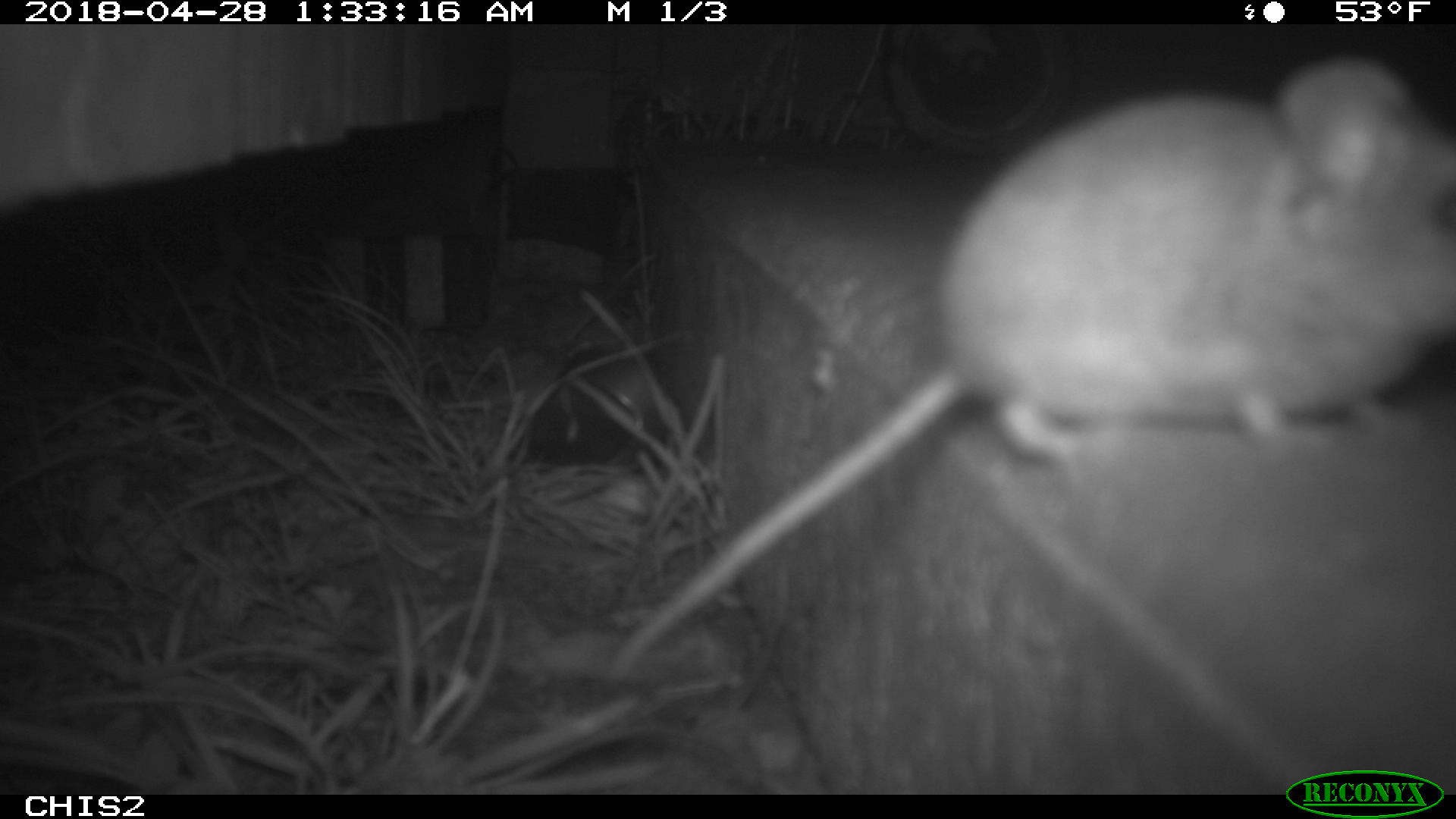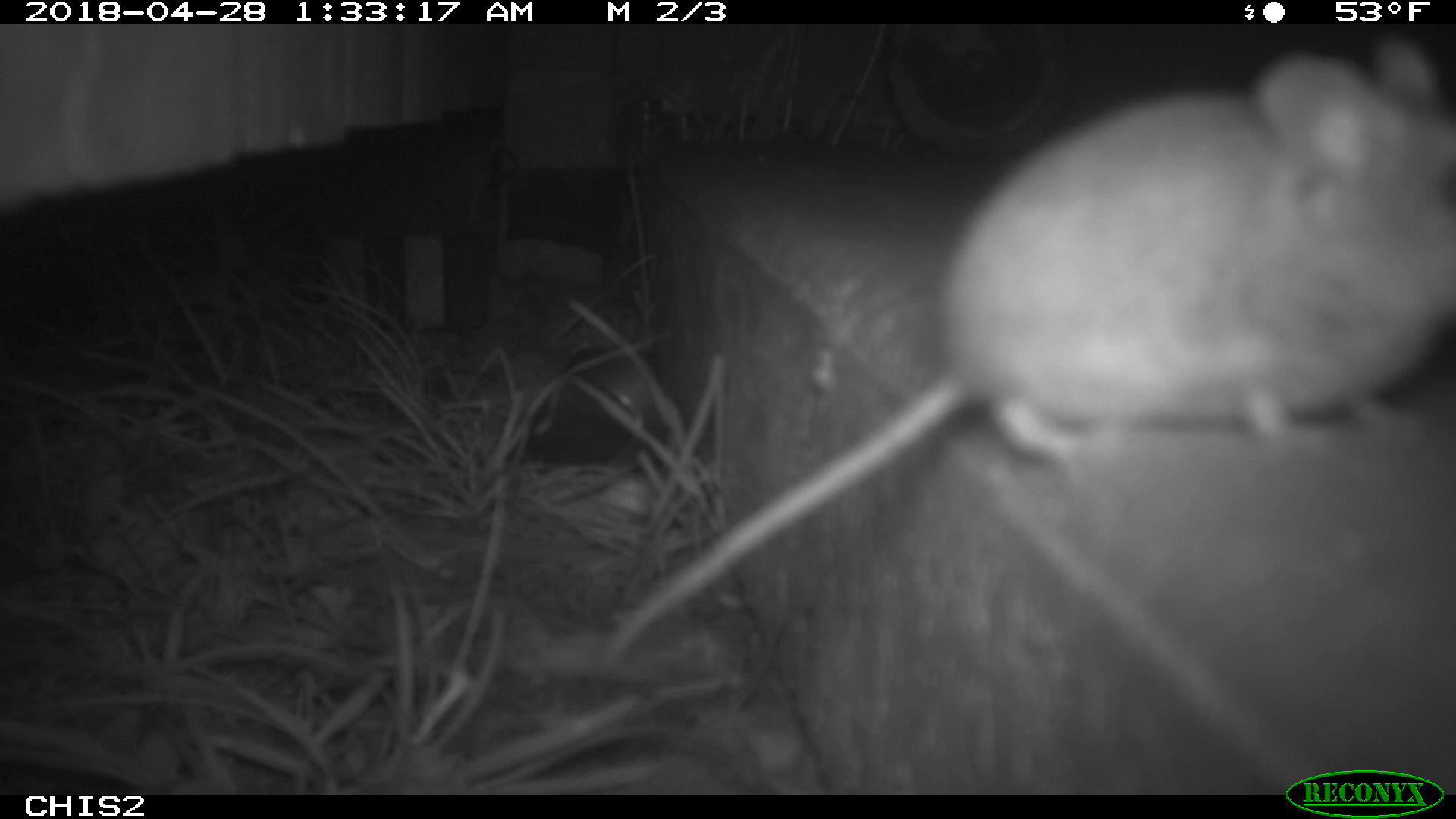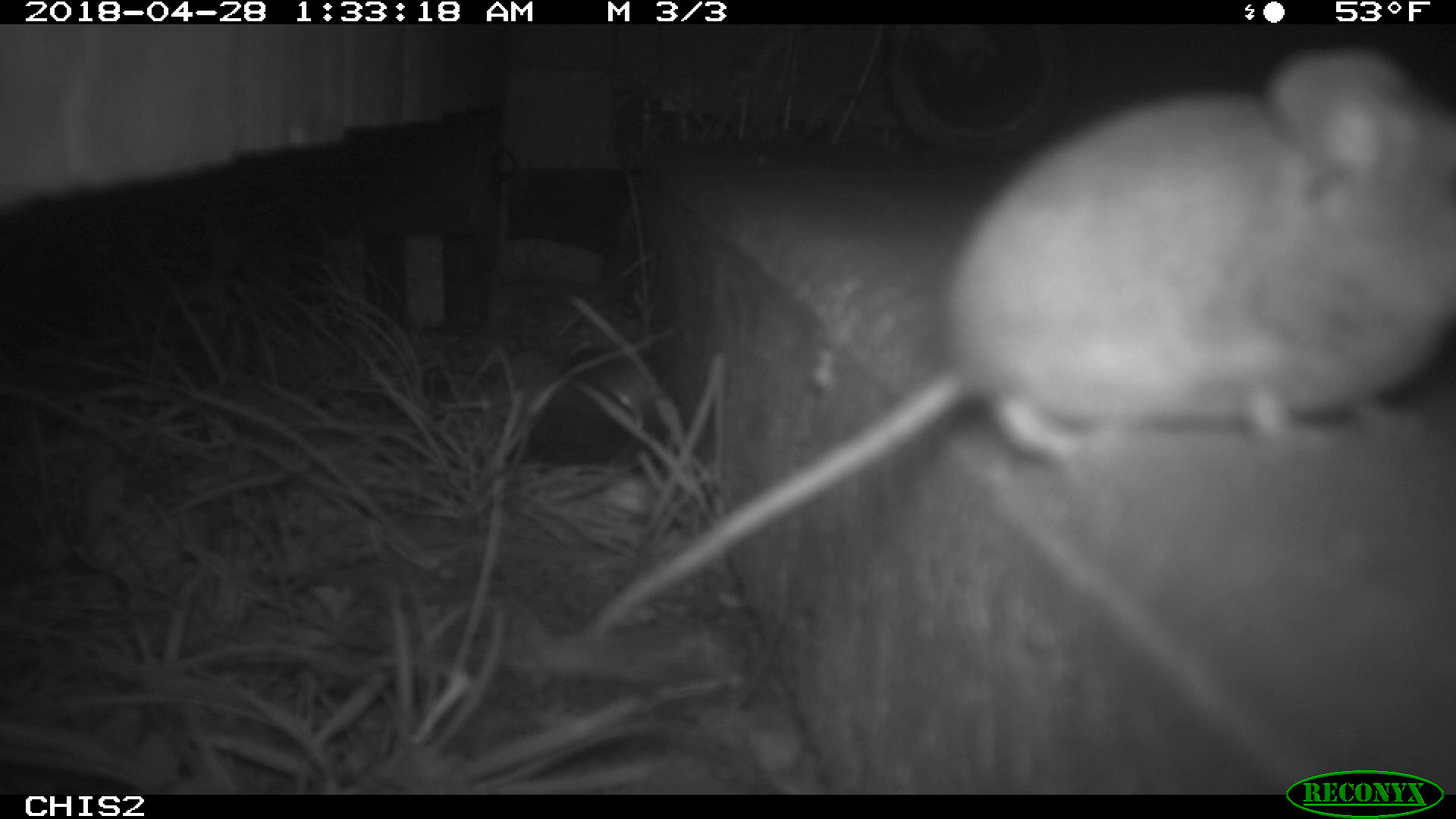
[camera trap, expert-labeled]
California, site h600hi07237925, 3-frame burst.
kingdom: Animalia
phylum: Chordata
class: Mammalia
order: Rodentia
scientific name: Rodentia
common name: rodent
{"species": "rodent (Rodentia)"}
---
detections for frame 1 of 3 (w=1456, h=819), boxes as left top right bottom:
rodent: 604 49 1455 682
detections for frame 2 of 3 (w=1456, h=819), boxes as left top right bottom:
rodent: 597 32 1455 665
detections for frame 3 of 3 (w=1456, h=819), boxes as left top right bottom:
rodent: 585 49 1455 638